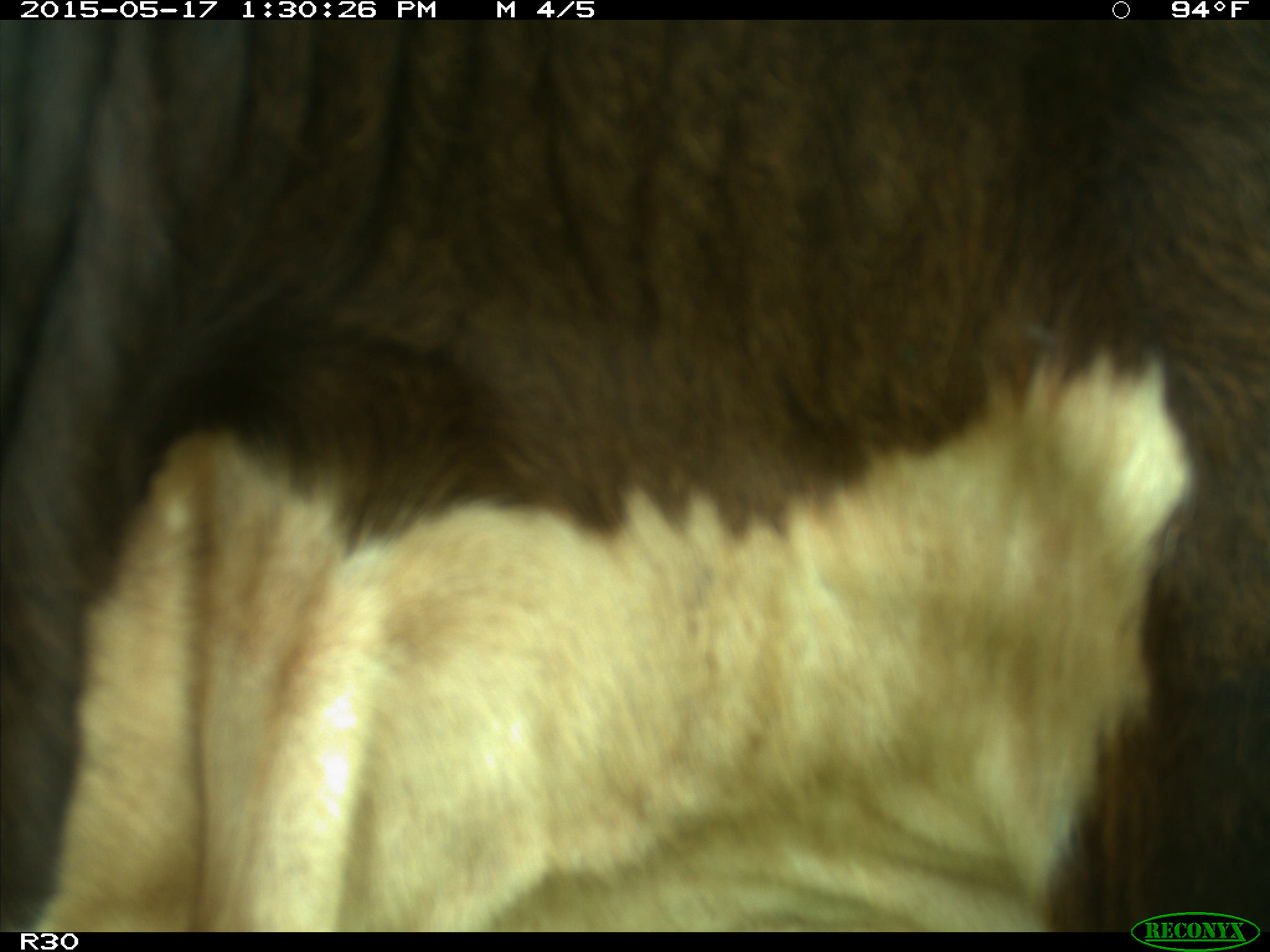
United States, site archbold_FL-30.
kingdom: Animalia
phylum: Chordata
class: Mammalia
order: Artiodactyla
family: Bovidae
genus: Bos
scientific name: Bos taurus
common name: domestic cow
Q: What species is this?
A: Bos taurus (domestic cow).